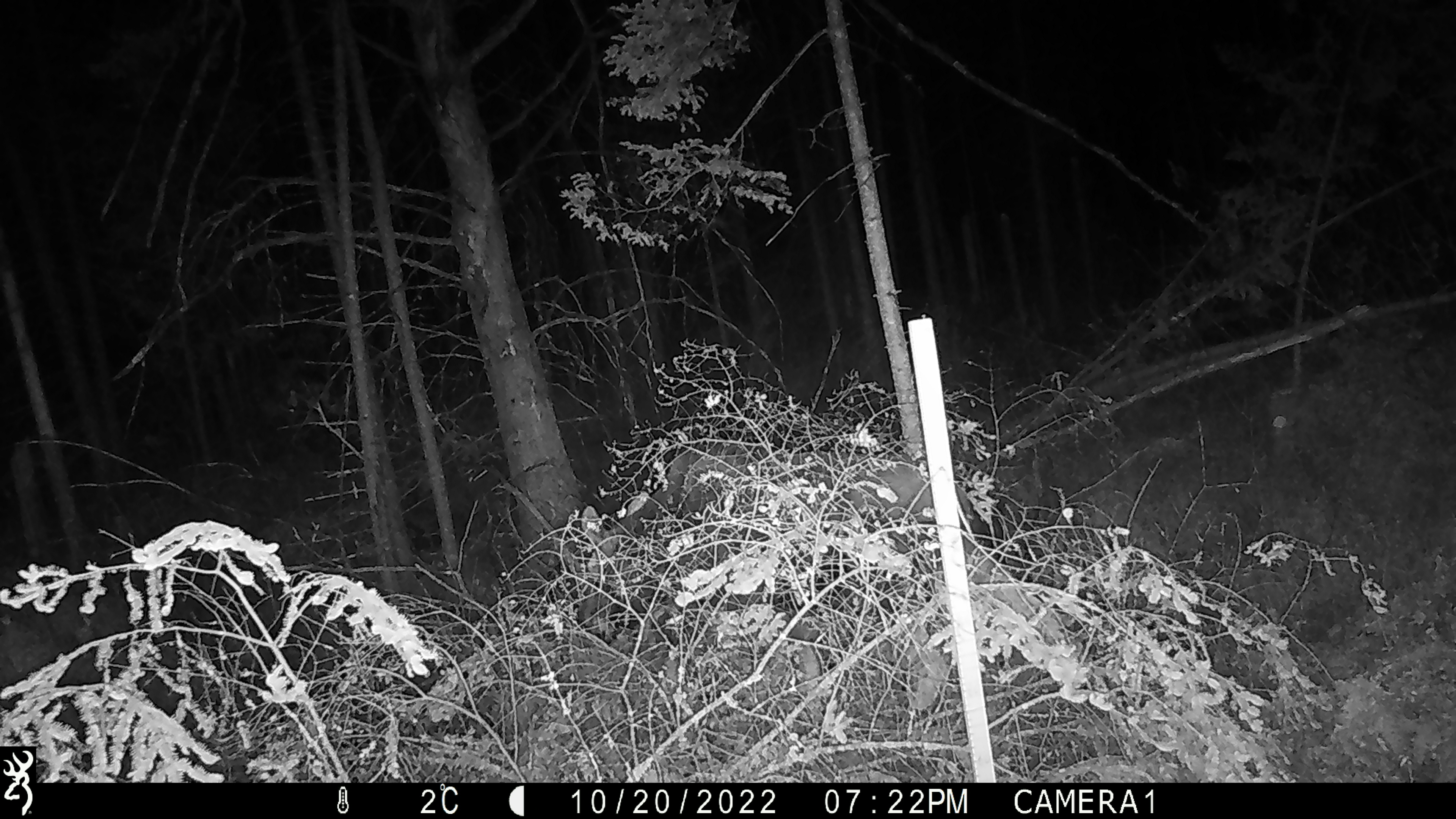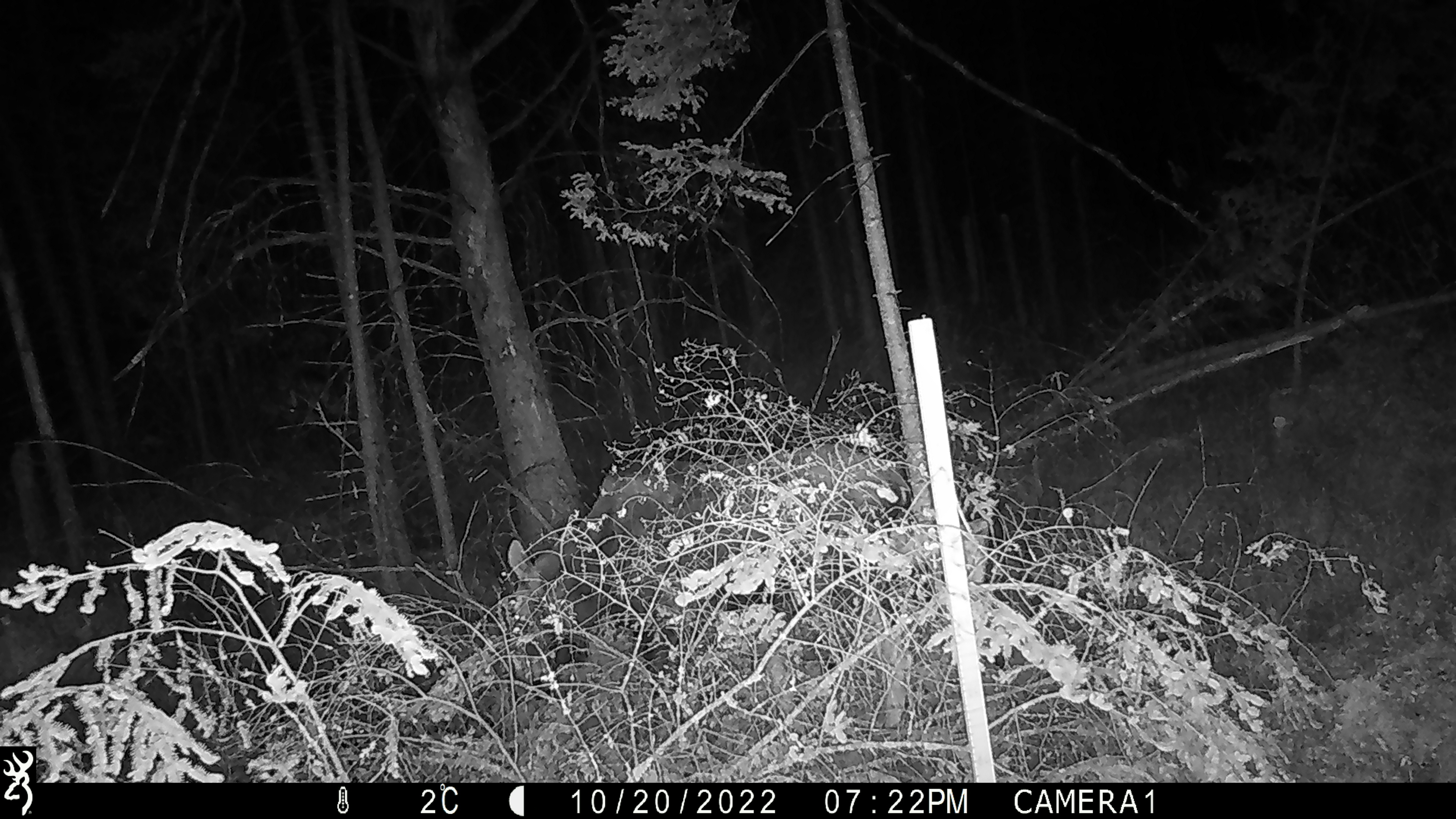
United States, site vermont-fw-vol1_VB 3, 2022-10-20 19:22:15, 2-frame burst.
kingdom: Animalia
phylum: Chordata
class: Mammalia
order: Artiodactyla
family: Cervidae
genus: Alces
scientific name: Alces alces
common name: moose